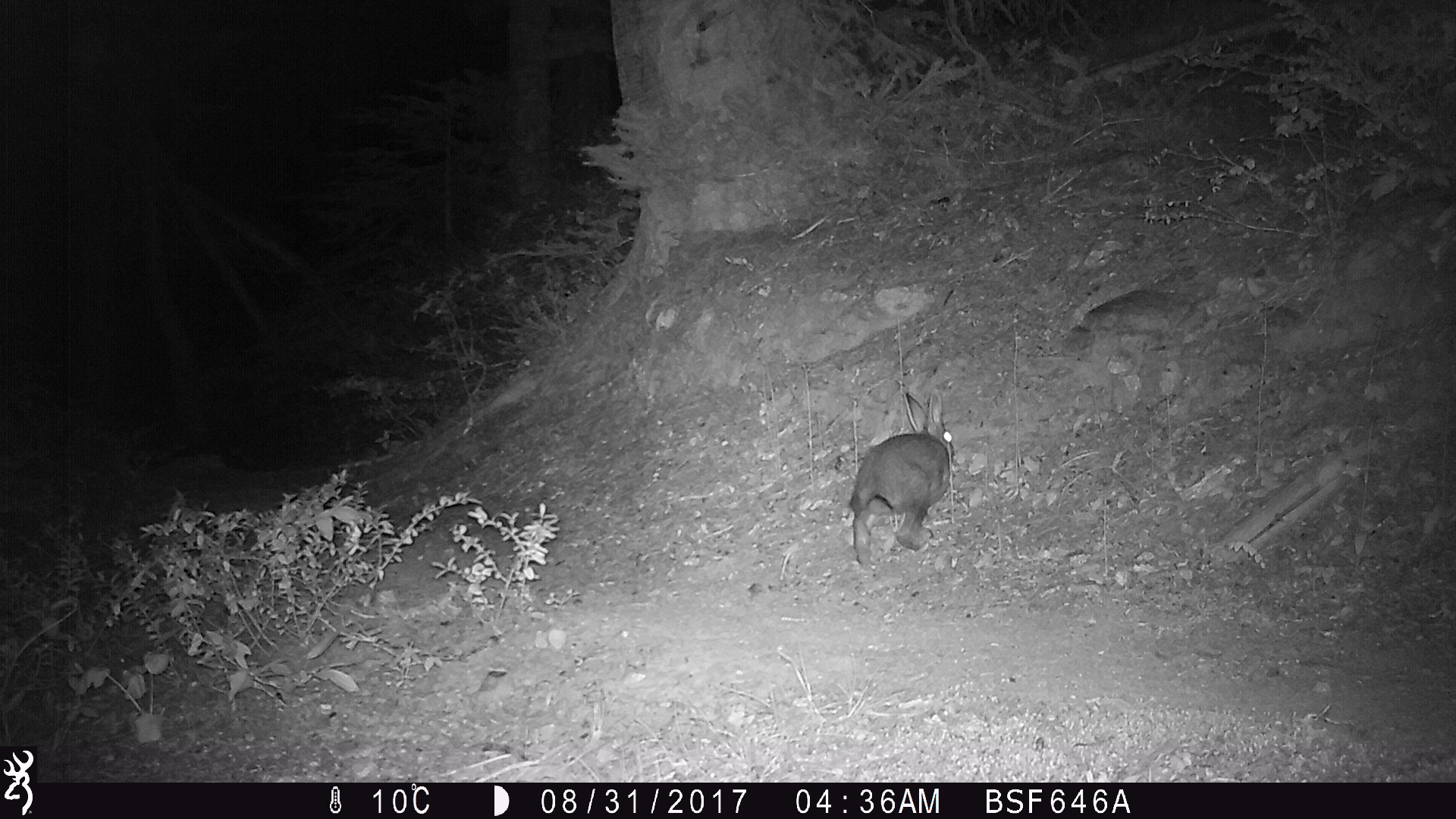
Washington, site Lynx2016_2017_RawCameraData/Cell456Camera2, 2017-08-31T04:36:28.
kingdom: Animalia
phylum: Chordata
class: Mammalia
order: Lagomorpha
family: Leporidae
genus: Lepus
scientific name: Lepus americanus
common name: snowshoe hare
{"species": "Lepus americanus (snowshoe hare)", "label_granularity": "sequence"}